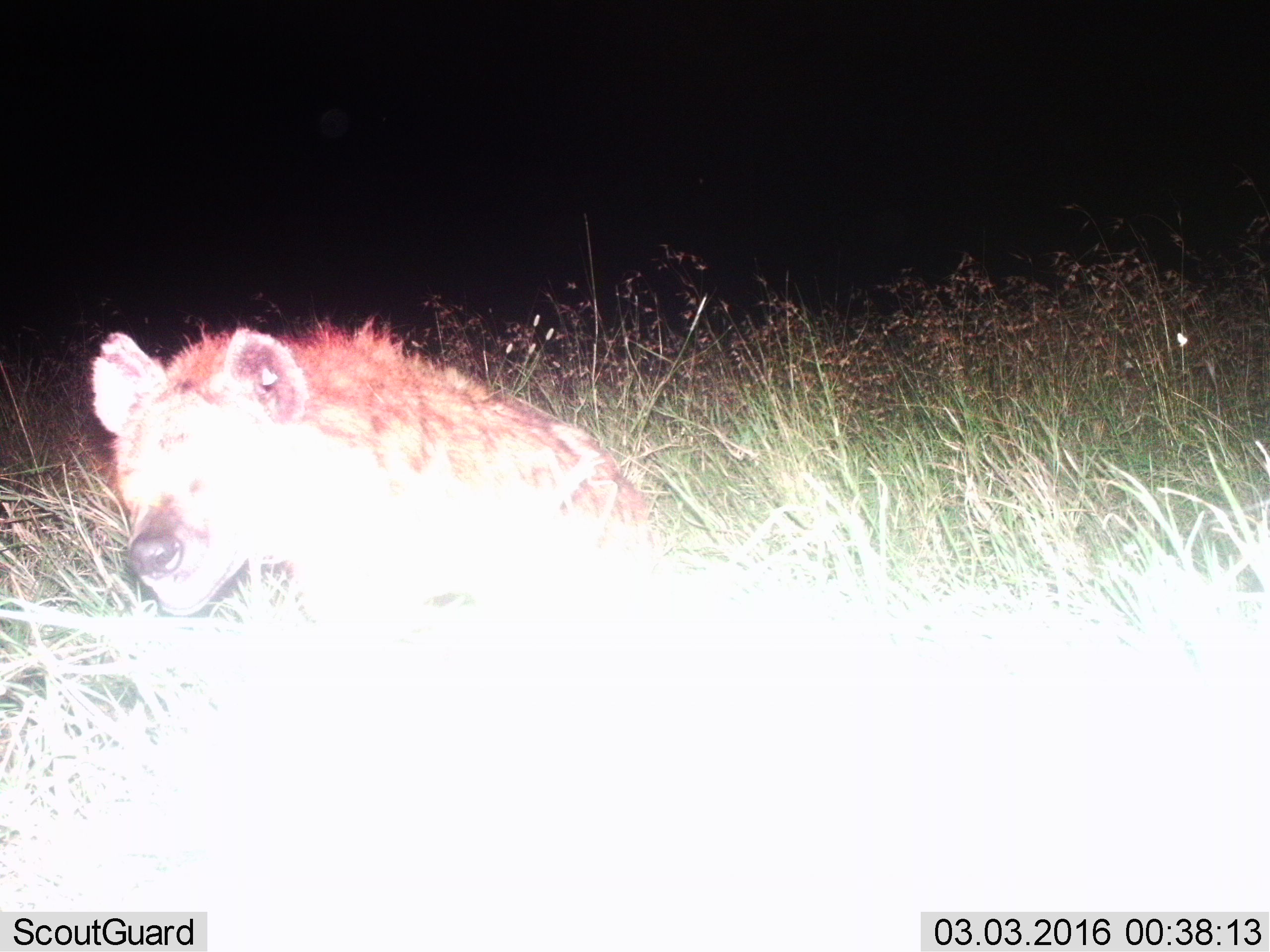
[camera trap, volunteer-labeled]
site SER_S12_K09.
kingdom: Animalia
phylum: Chordata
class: Mammalia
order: Carnivora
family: Hyaenidae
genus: Crocuta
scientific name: Crocuta crocuta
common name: spotted hyena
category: hyenaspotted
Hyenaspotted (spotted hyena) (Crocuta crocuta), count 1. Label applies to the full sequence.